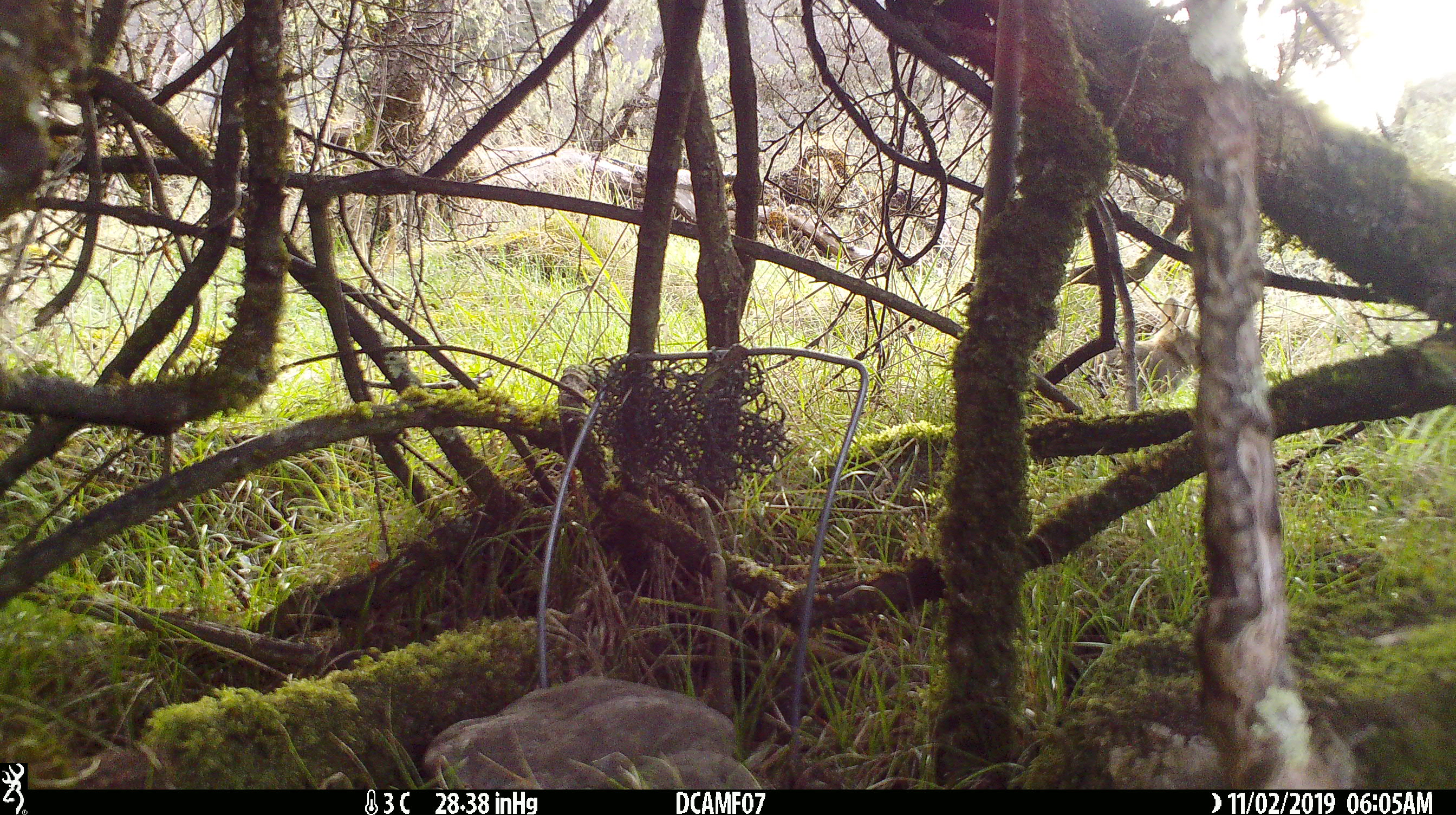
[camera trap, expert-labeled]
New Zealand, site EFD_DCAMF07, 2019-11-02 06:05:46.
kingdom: Animalia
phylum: Chordata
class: Mammalia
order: Lagomorpha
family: Leporidae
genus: Oryctolagus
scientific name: Oryctolagus cuniculus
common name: european rabbit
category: rabbit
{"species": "rabbit (european rabbit) (Oryctolagus cuniculus)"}